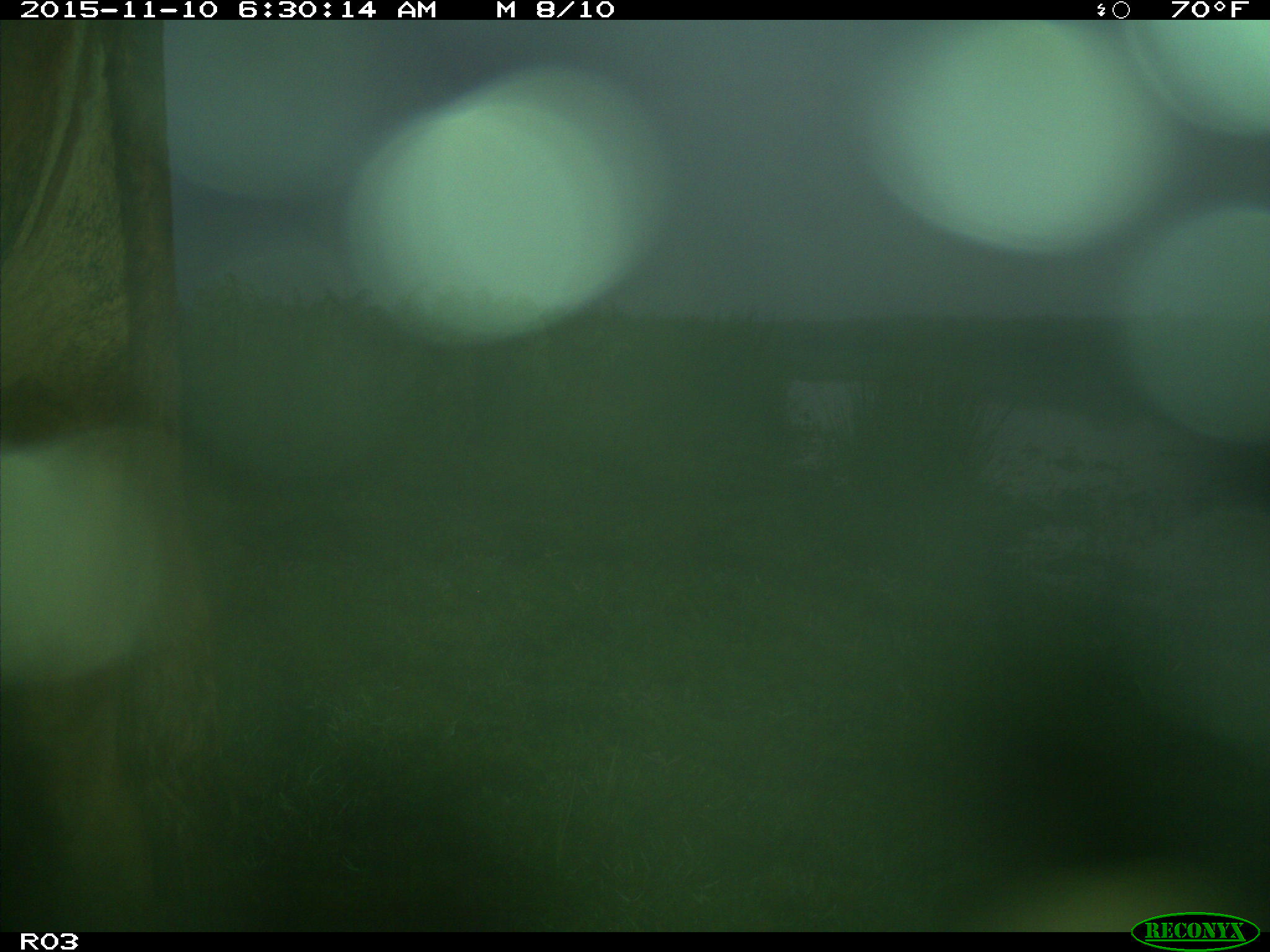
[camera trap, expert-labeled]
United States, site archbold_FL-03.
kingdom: Animalia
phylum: Chordata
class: Mammalia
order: Artiodactyla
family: Bovidae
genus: Bos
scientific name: Bos taurus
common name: domestic cow